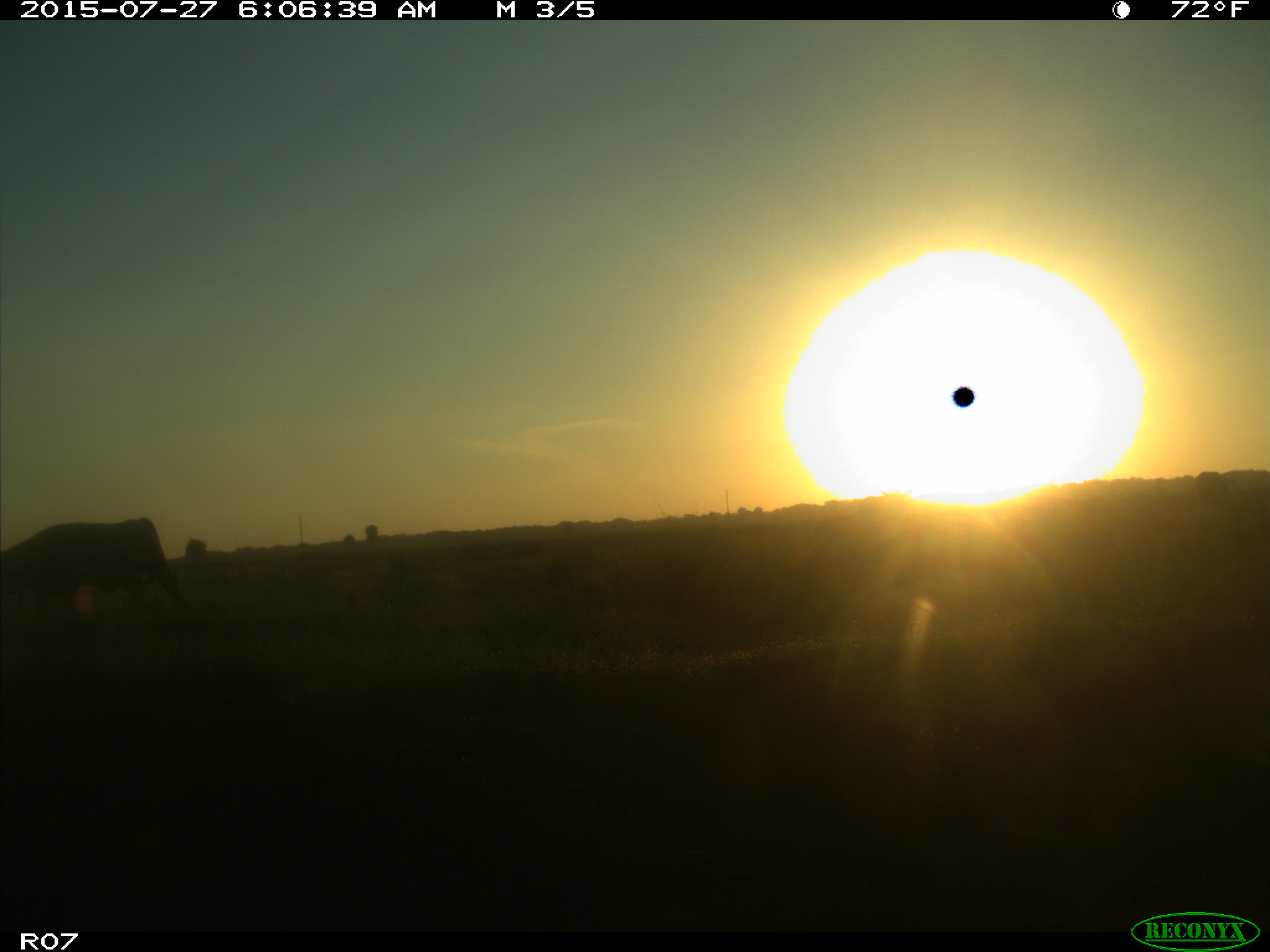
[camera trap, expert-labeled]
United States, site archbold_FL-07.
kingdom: Animalia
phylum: Chordata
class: Mammalia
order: Artiodactyla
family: Bovidae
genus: Bos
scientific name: Bos taurus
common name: domestic cow